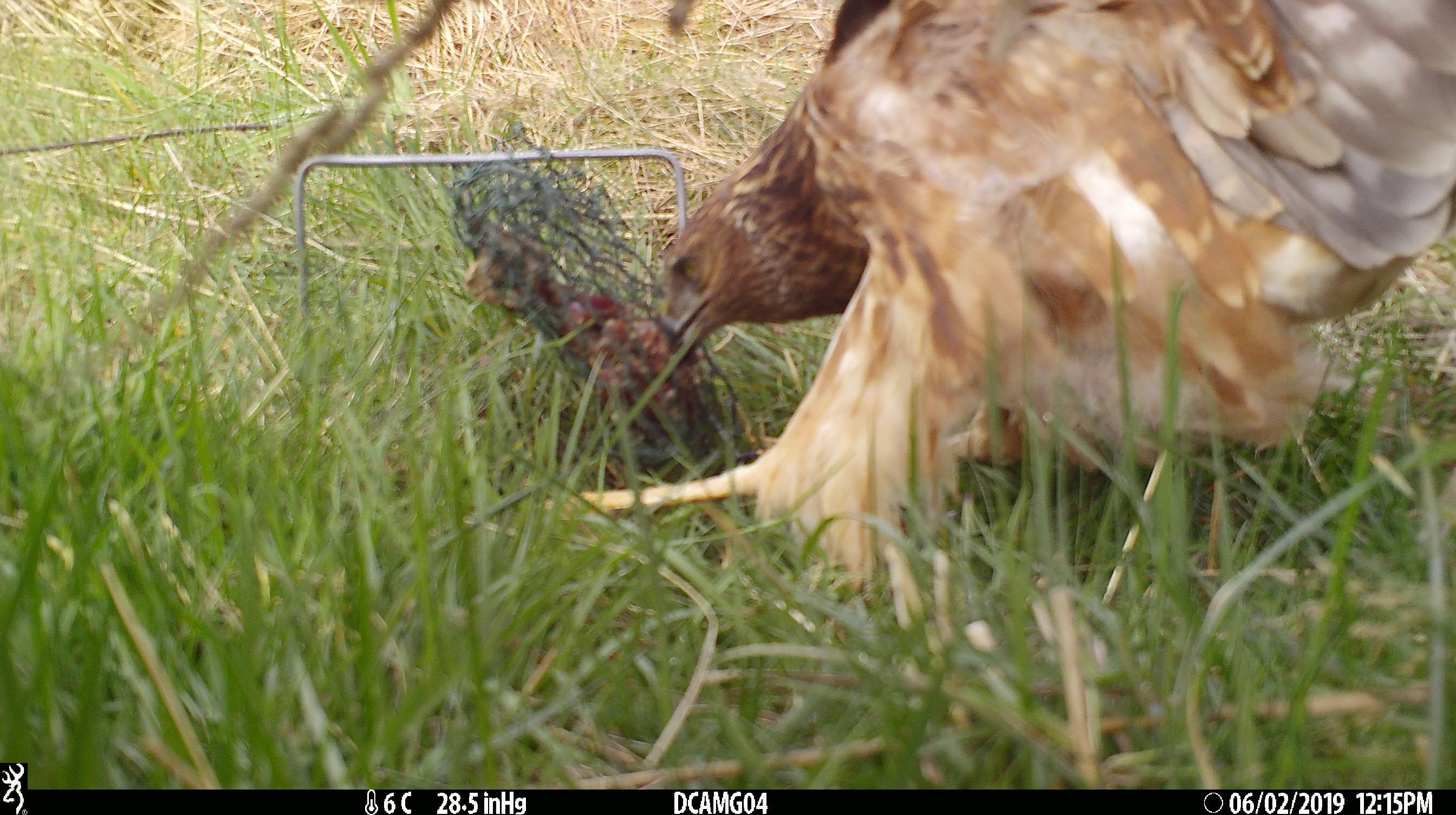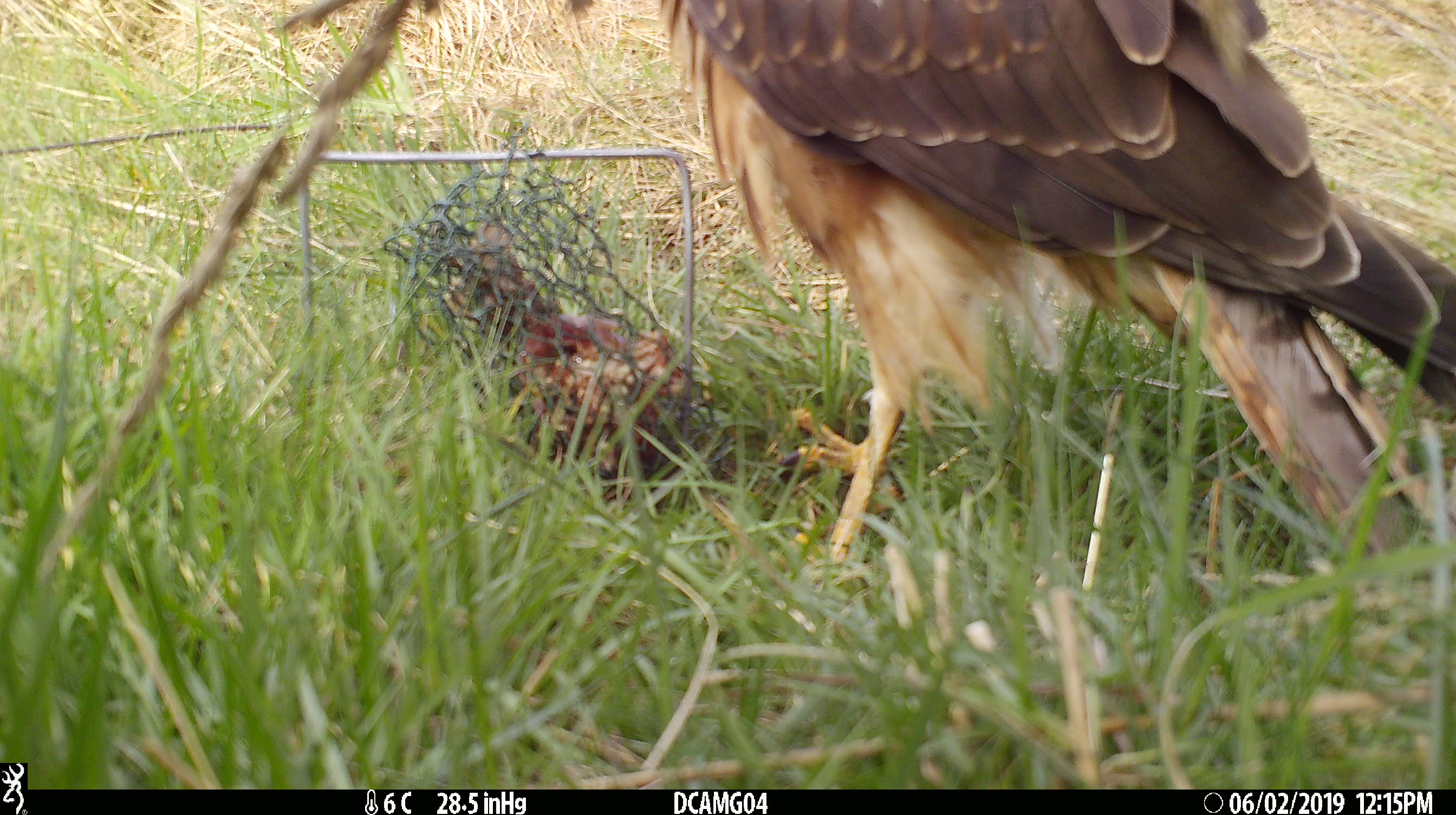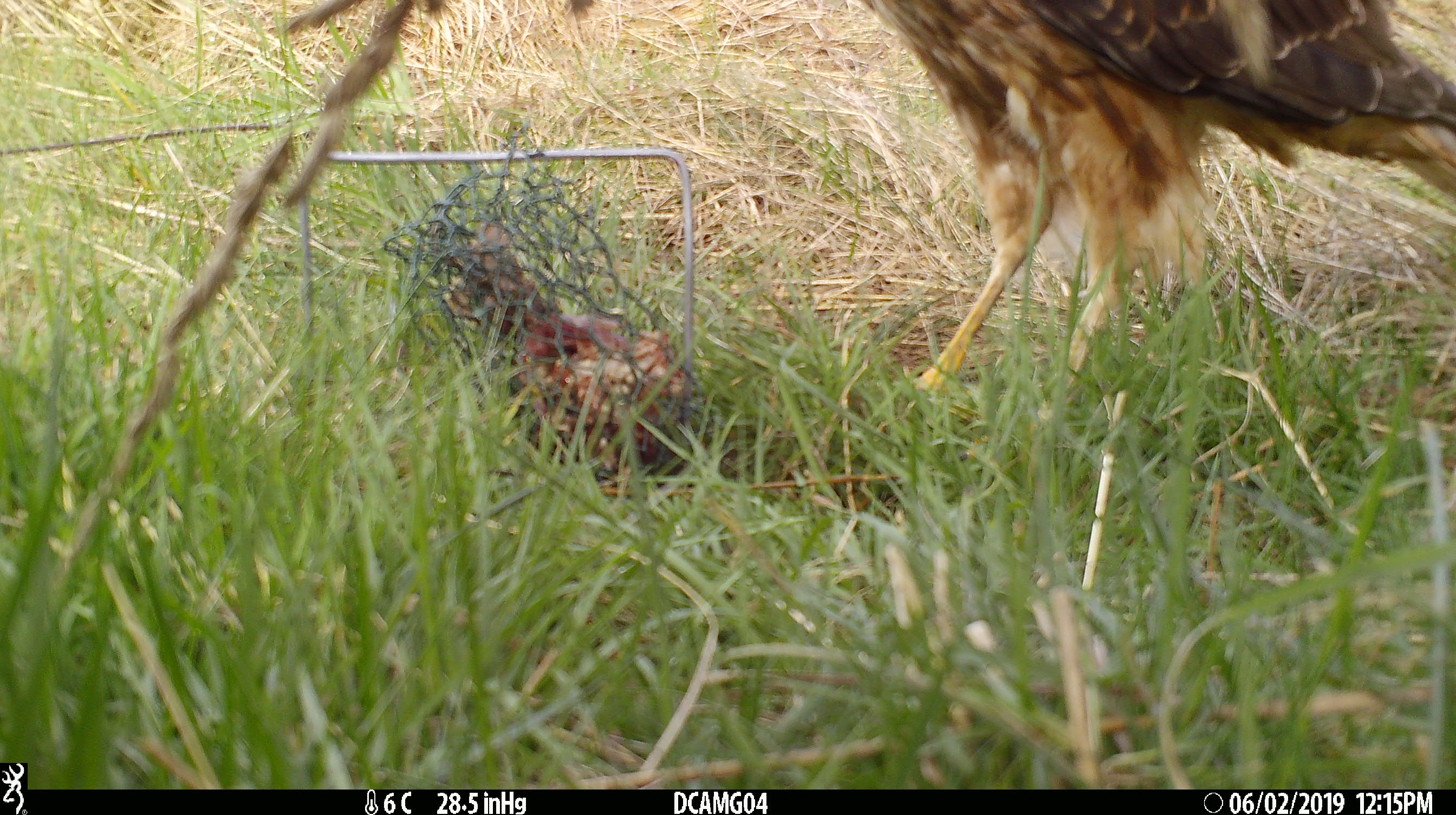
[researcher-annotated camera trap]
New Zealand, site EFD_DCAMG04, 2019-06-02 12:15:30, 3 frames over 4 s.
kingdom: Animalia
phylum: Chordata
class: Aves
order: Accipitriformes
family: Accipitridae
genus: Circus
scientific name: Circus approximans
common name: swamp harrier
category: harrier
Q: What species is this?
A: Harrier (swamp harrier) (Circus approximans).